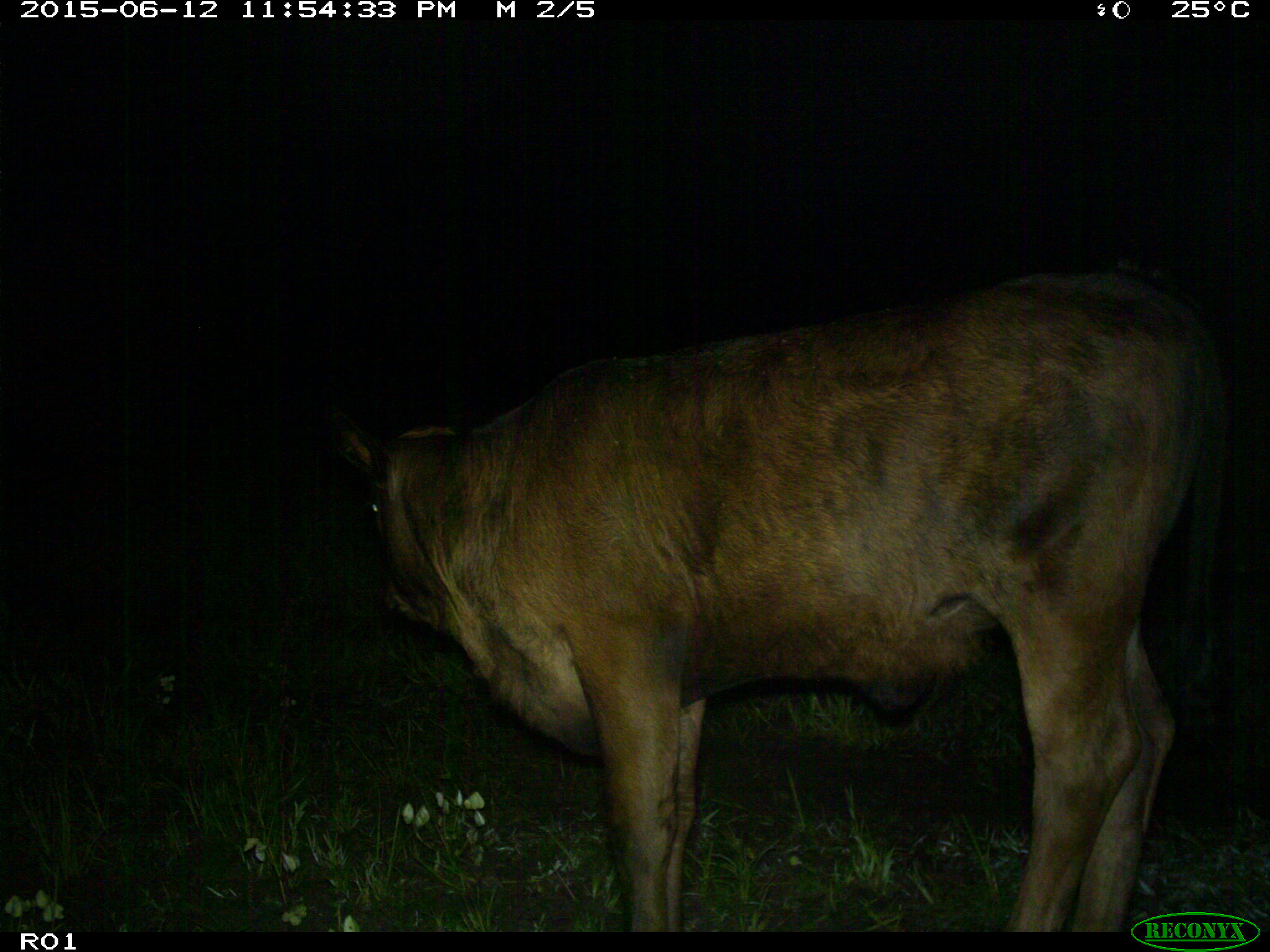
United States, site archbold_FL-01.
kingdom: Animalia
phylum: Chordata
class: Mammalia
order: Artiodactyla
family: Bovidae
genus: Bos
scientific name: Bos taurus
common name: domestic cow